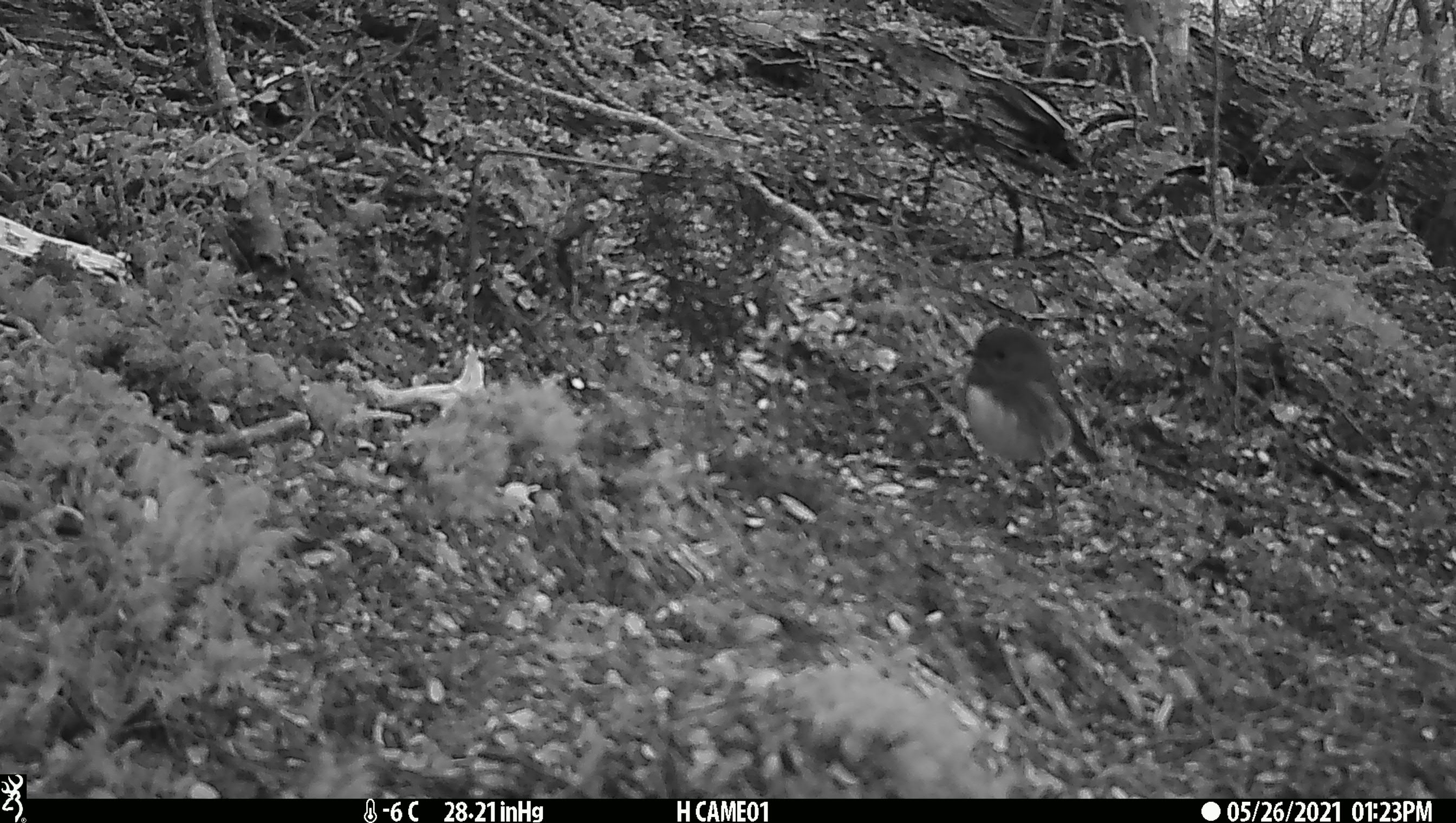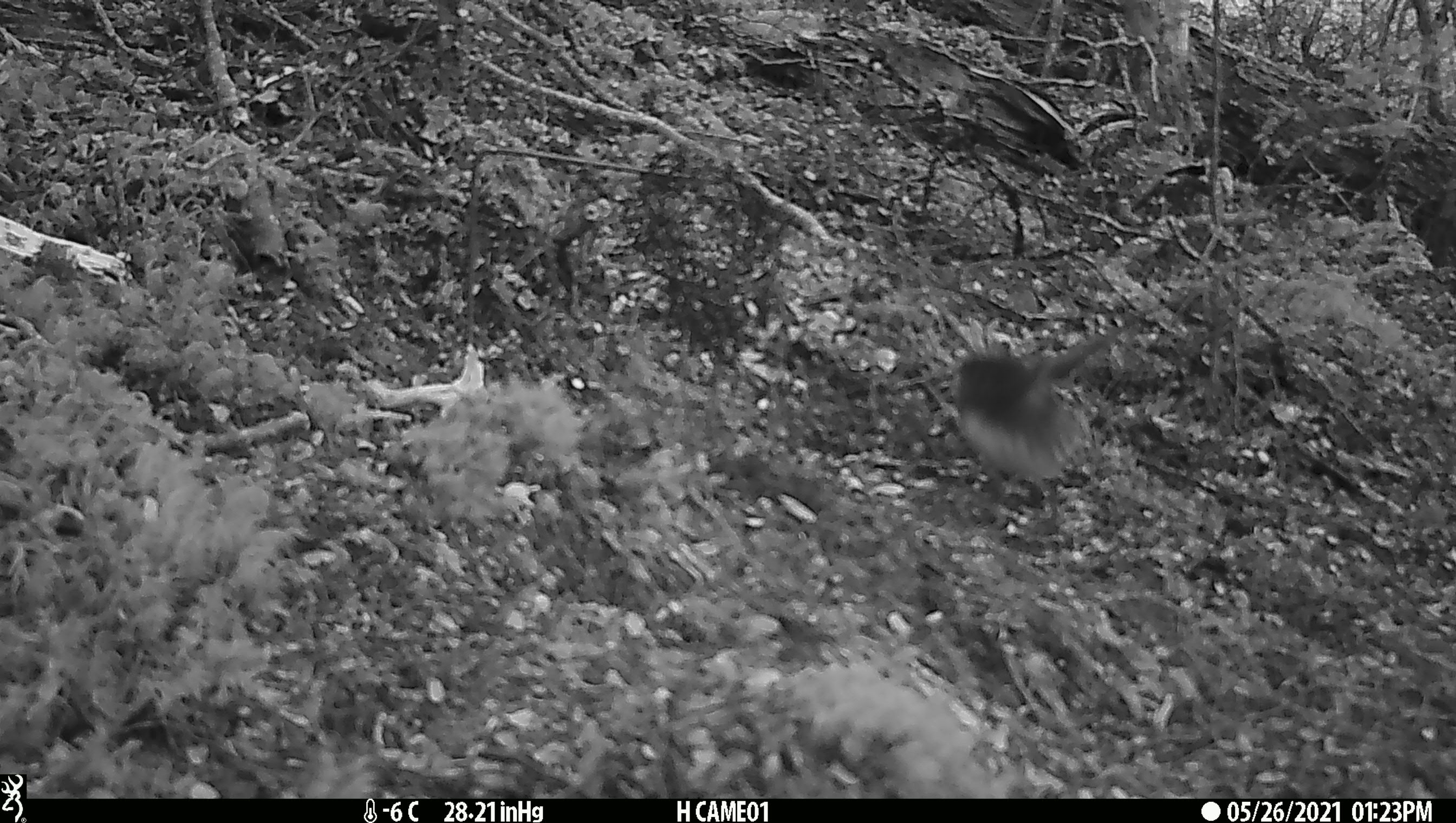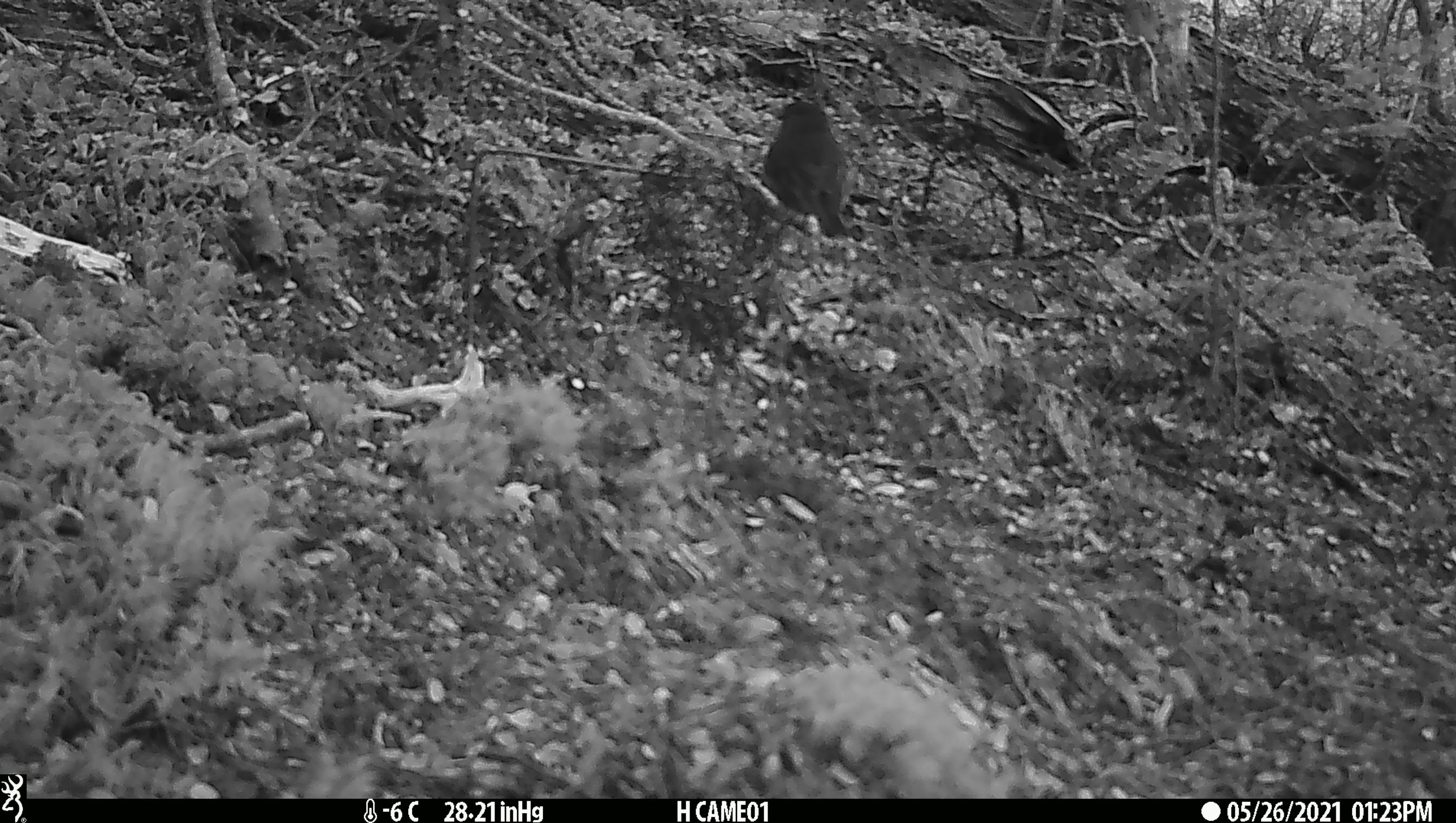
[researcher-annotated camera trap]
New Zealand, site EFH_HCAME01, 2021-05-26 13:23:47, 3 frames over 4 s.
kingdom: Animalia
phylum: Chordata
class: Aves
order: Passeriformes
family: Petroicidae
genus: Petroica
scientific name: Petroica australis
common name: new zealand robin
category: robin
Robin (new zealand robin) (Petroica australis).